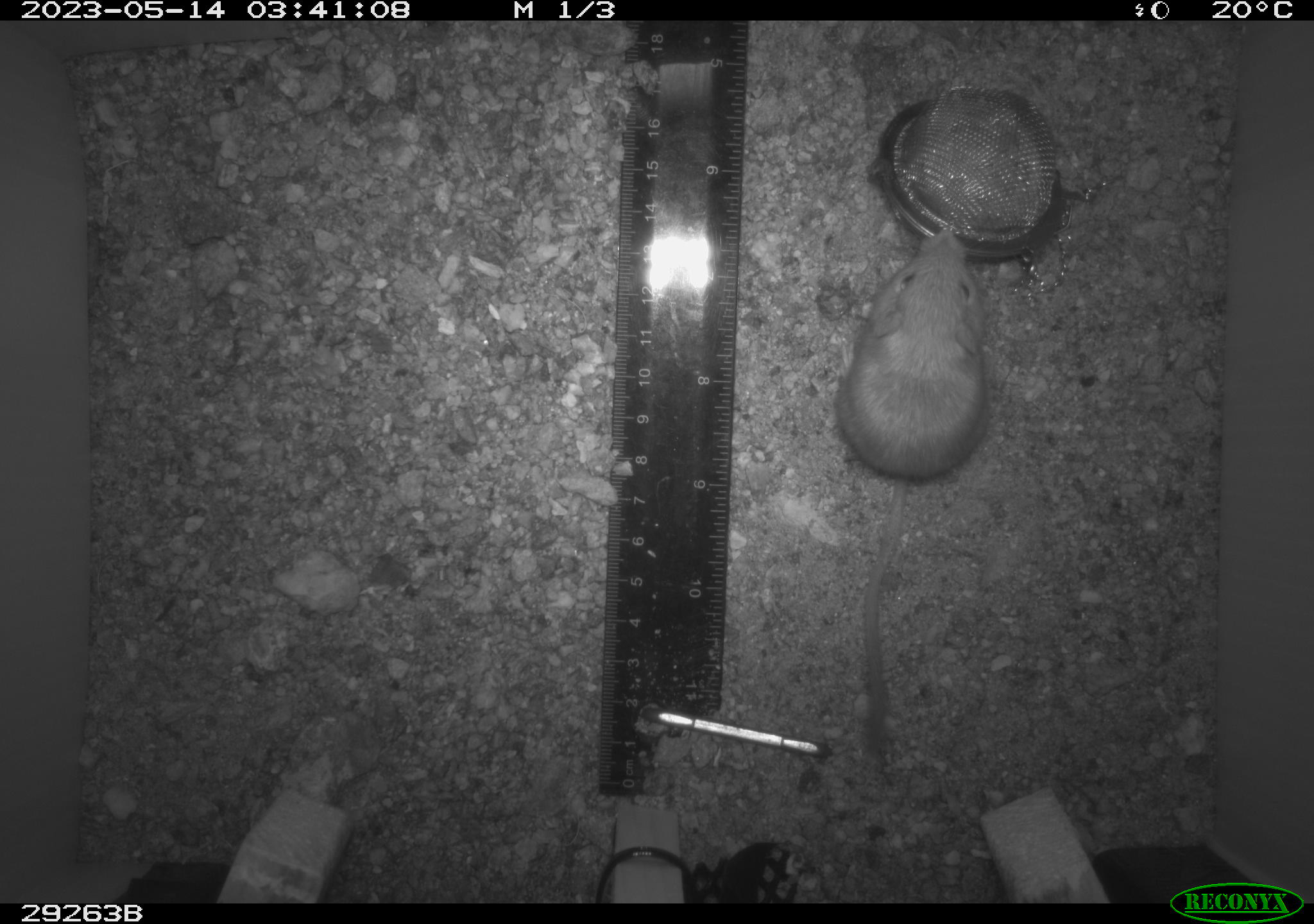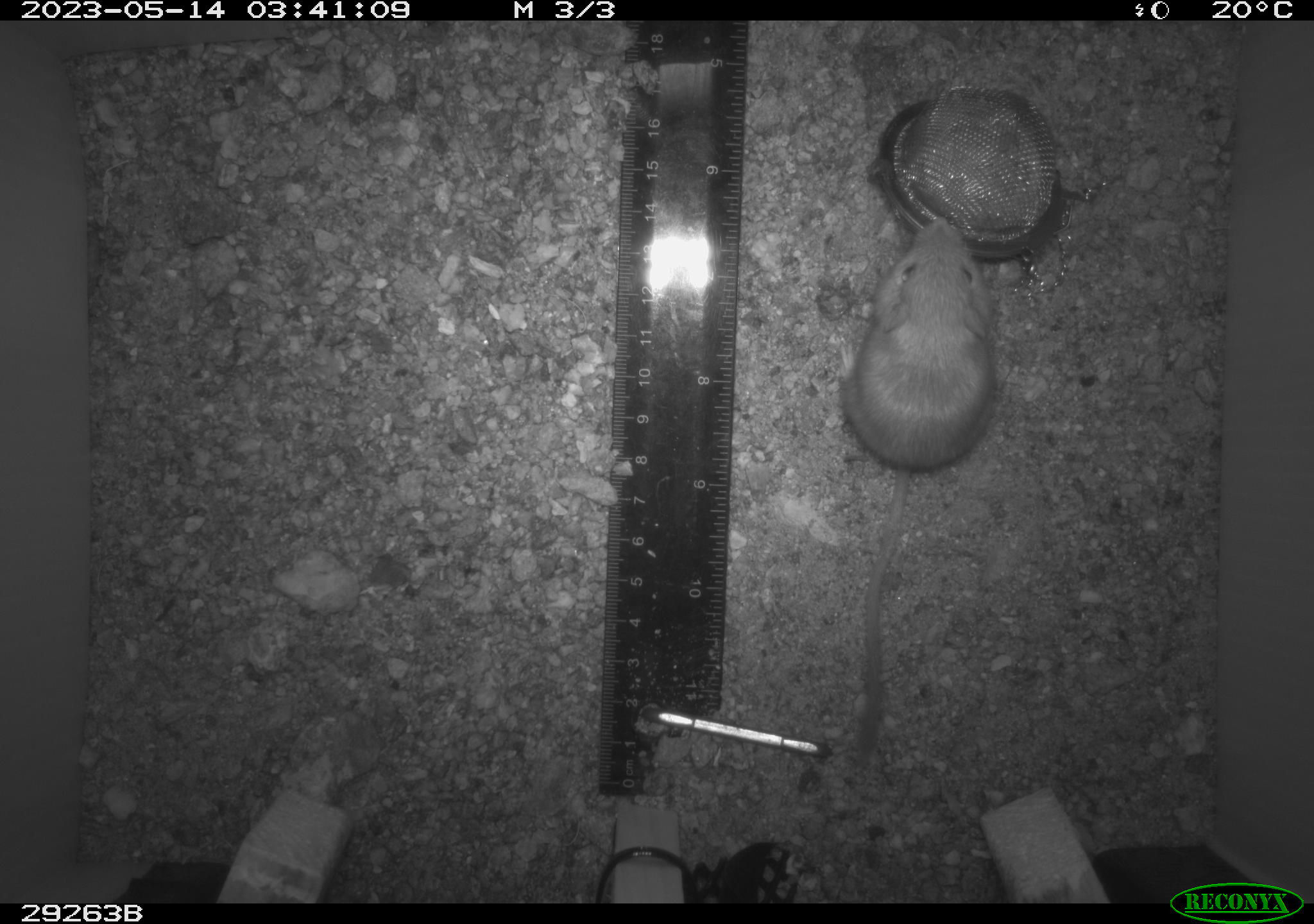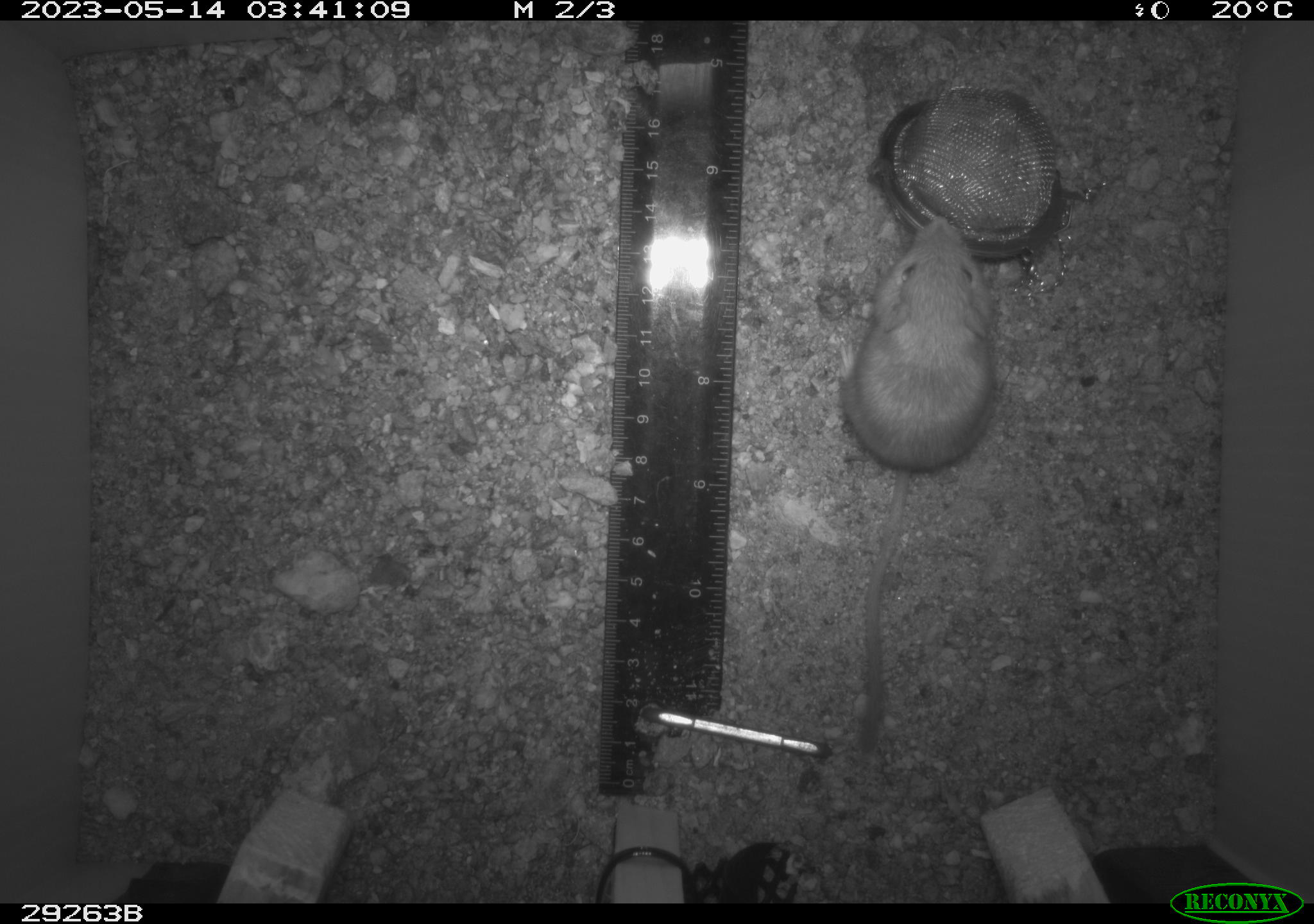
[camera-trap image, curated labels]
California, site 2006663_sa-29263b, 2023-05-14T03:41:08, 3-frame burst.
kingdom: Animalia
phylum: Chordata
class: Mammalia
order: Rodentia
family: Heteromyidae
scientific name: Heteromyidae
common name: kangaroo rats and pocket mice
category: heteromyidae family